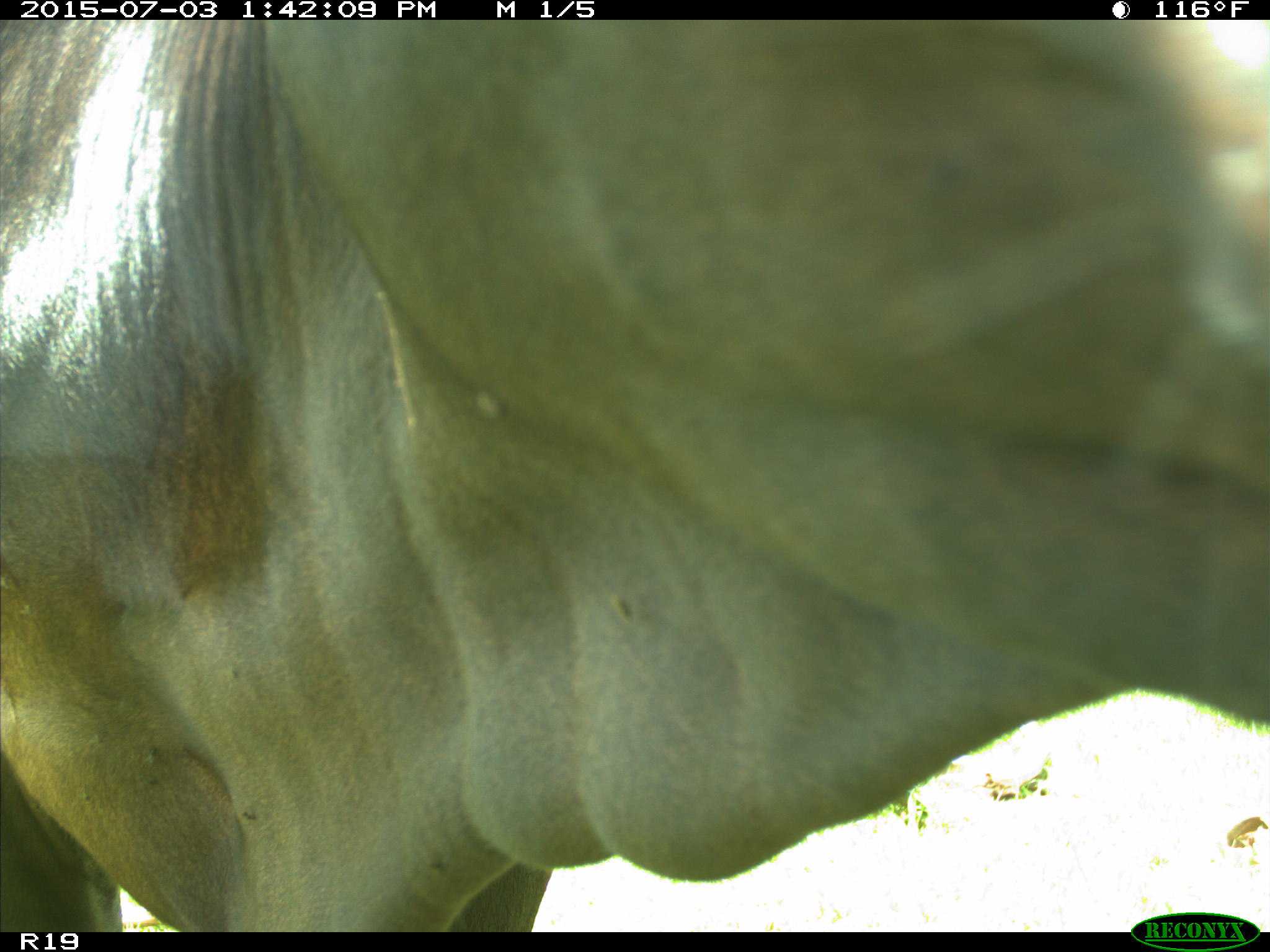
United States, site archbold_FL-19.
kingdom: Animalia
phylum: Chordata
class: Mammalia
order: Artiodactyla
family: Bovidae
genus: Bos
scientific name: Bos taurus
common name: domestic cow